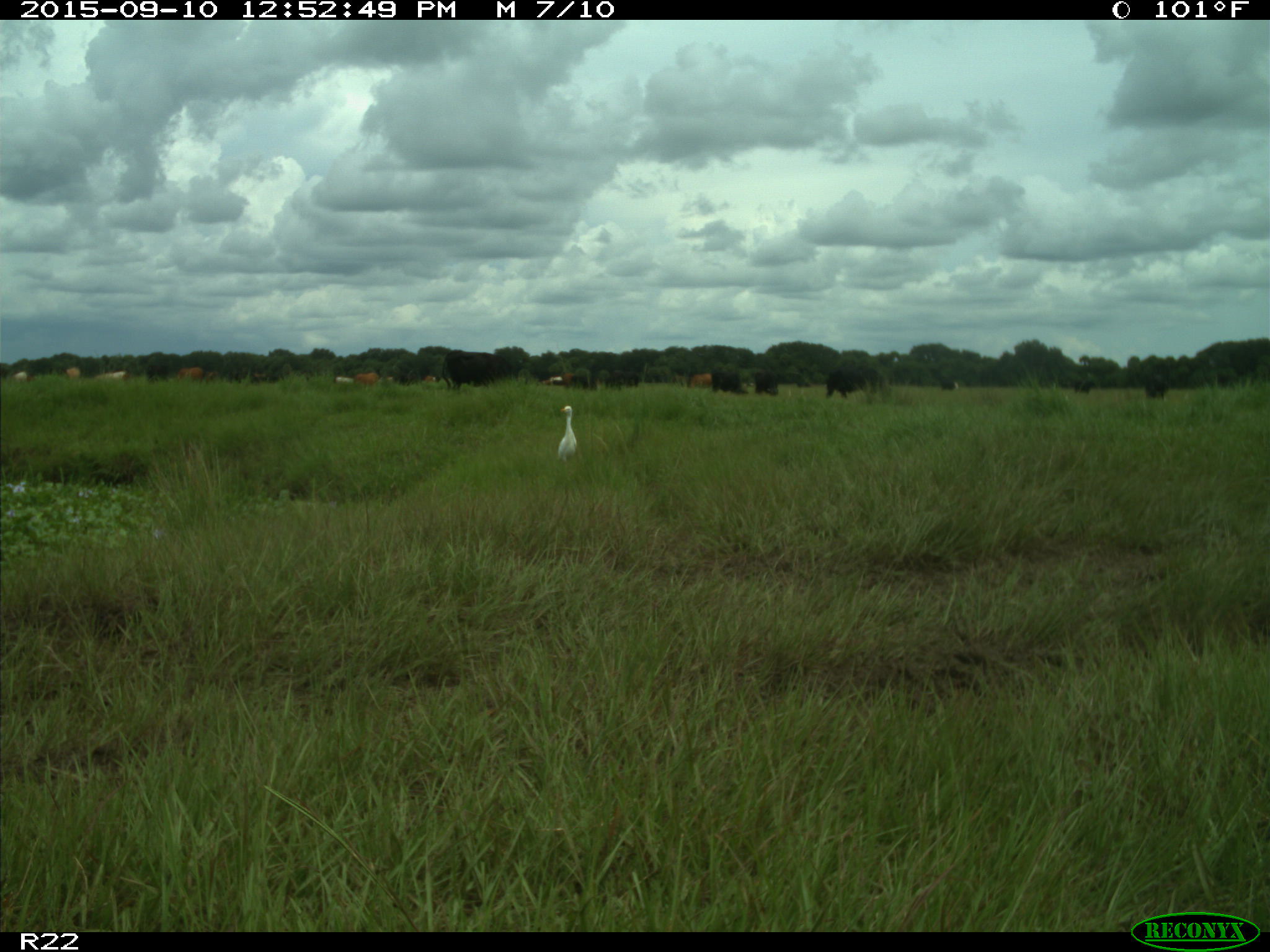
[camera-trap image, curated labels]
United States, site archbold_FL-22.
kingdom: Animalia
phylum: Chordata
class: Mammalia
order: Artiodactyla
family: Bovidae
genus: Bos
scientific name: Bos taurus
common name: domestic cow